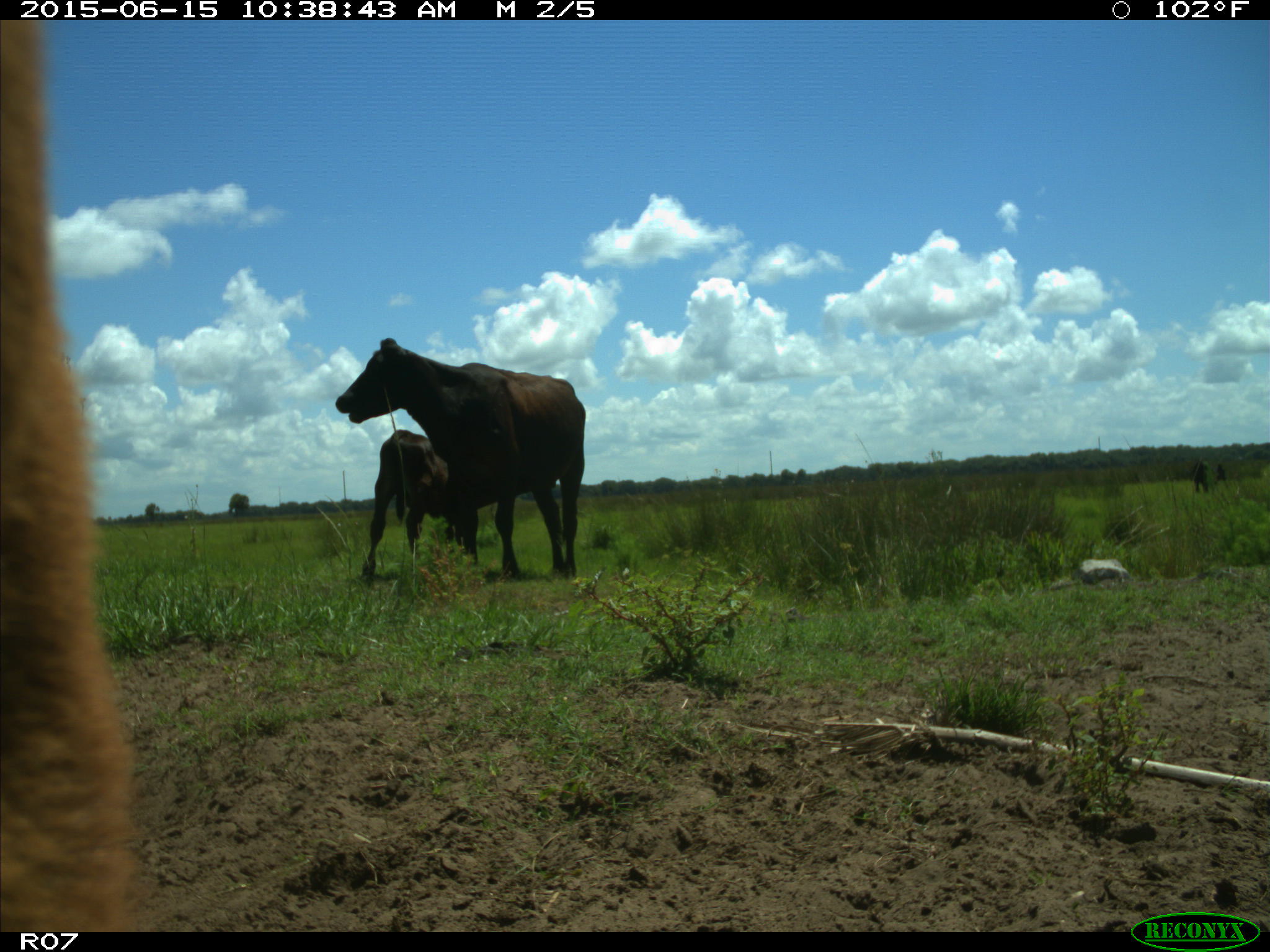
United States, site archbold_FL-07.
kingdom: Animalia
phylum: Chordata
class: Mammalia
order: Artiodactyla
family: Bovidae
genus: Bos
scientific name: Bos taurus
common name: domestic cow